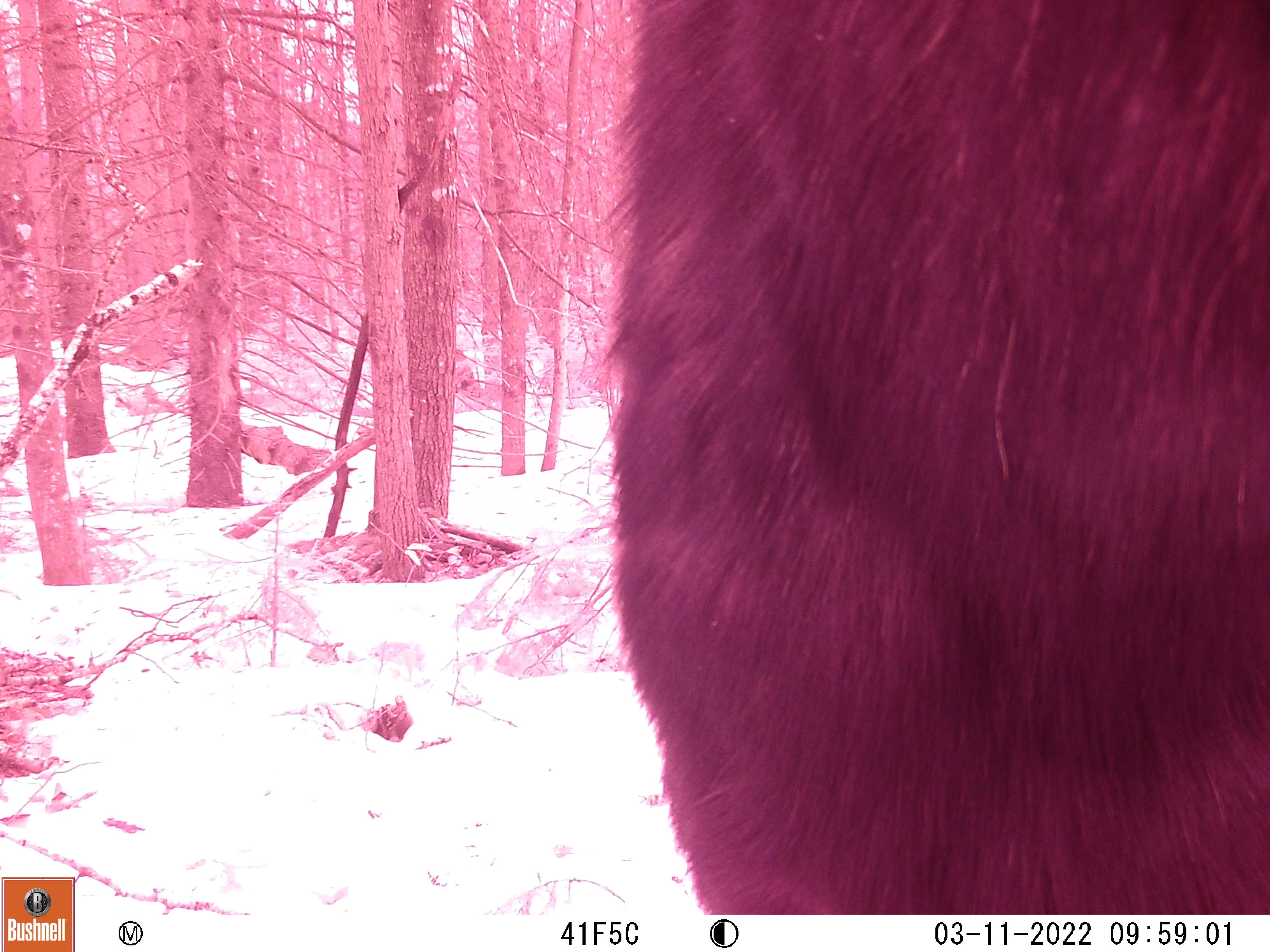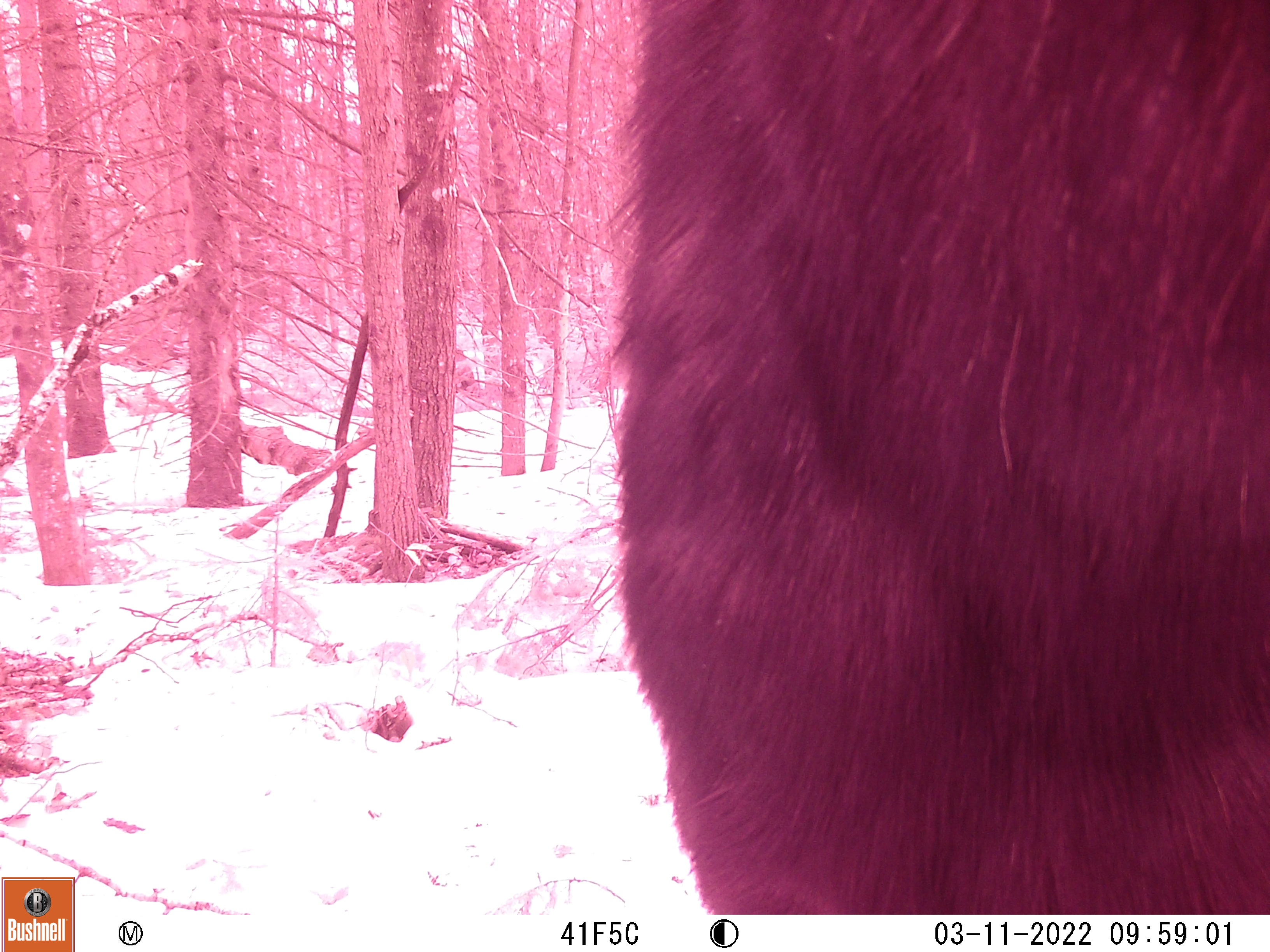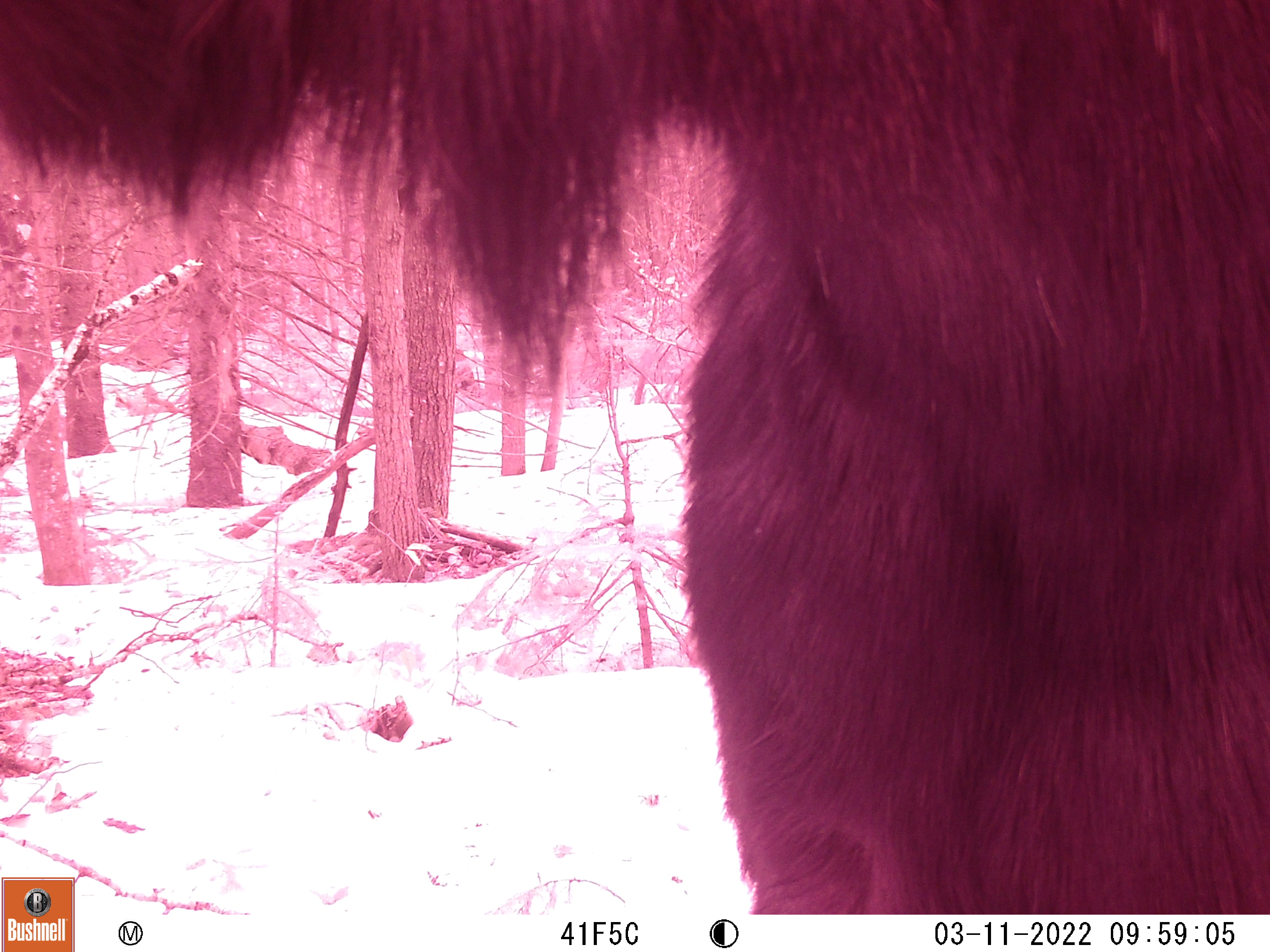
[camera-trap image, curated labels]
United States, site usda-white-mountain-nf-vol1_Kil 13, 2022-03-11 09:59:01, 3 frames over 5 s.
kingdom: Animalia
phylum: Chordata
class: Mammalia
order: Artiodactyla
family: Cervidae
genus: Alces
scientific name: Alces alces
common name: moose